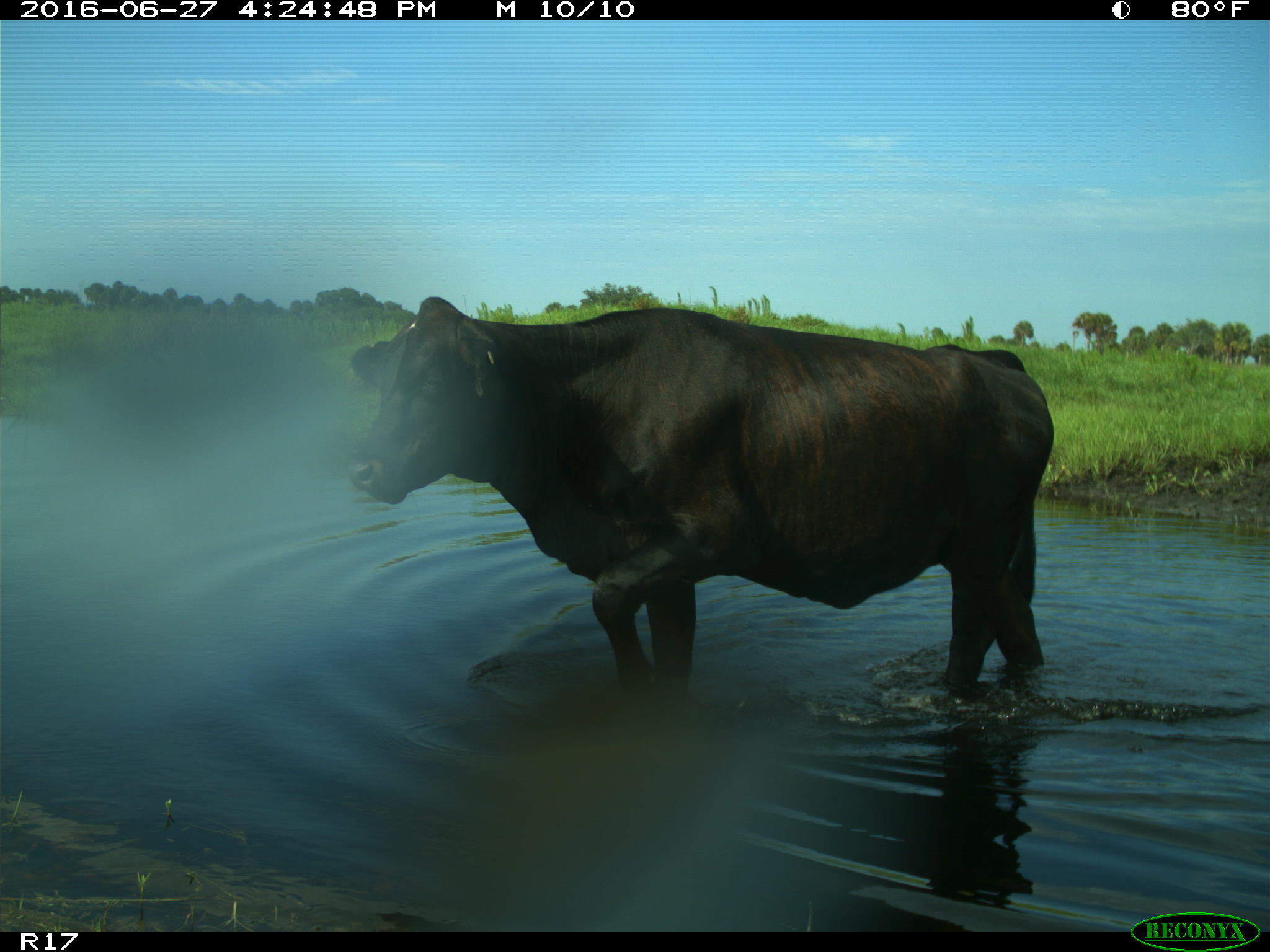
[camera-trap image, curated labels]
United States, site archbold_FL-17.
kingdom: Animalia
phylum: Chordata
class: Mammalia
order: Artiodactyla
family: Bovidae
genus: Bos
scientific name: Bos taurus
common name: domestic cow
Bos taurus (domestic cow).